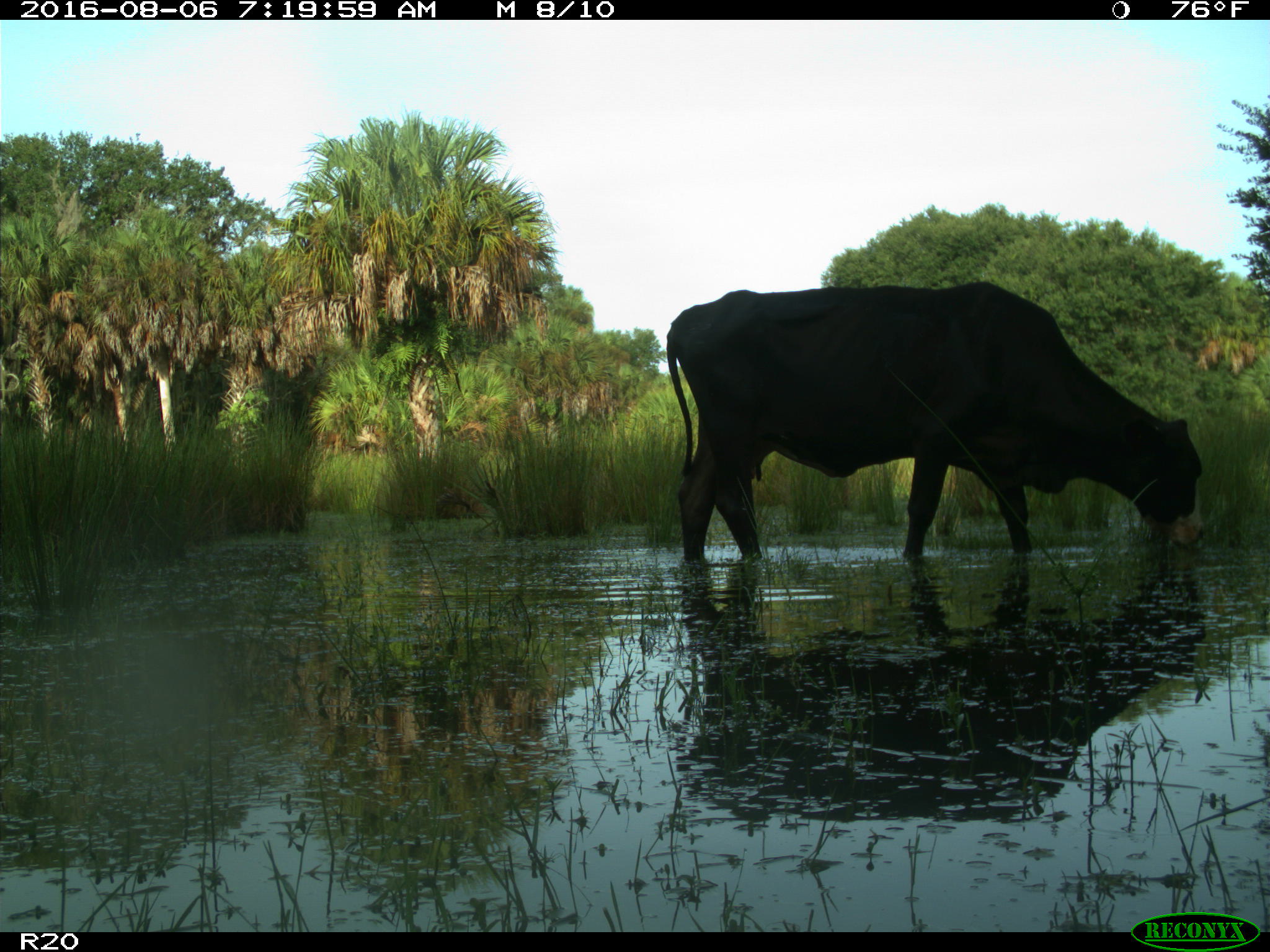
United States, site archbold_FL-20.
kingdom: Animalia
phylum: Chordata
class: Mammalia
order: Artiodactyla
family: Bovidae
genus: Bos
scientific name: Bos taurus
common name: domestic cow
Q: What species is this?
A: Bos taurus (domestic cow).